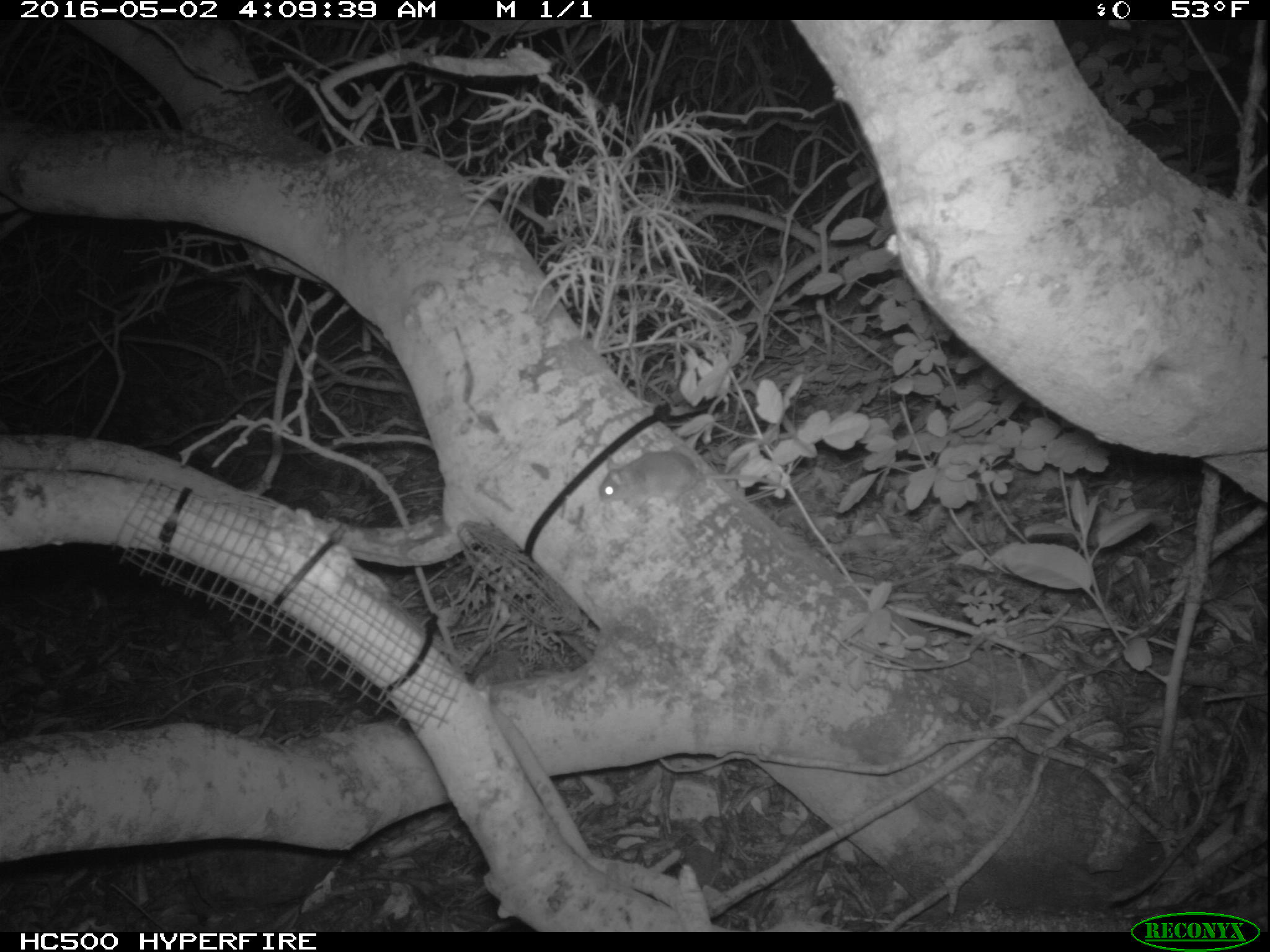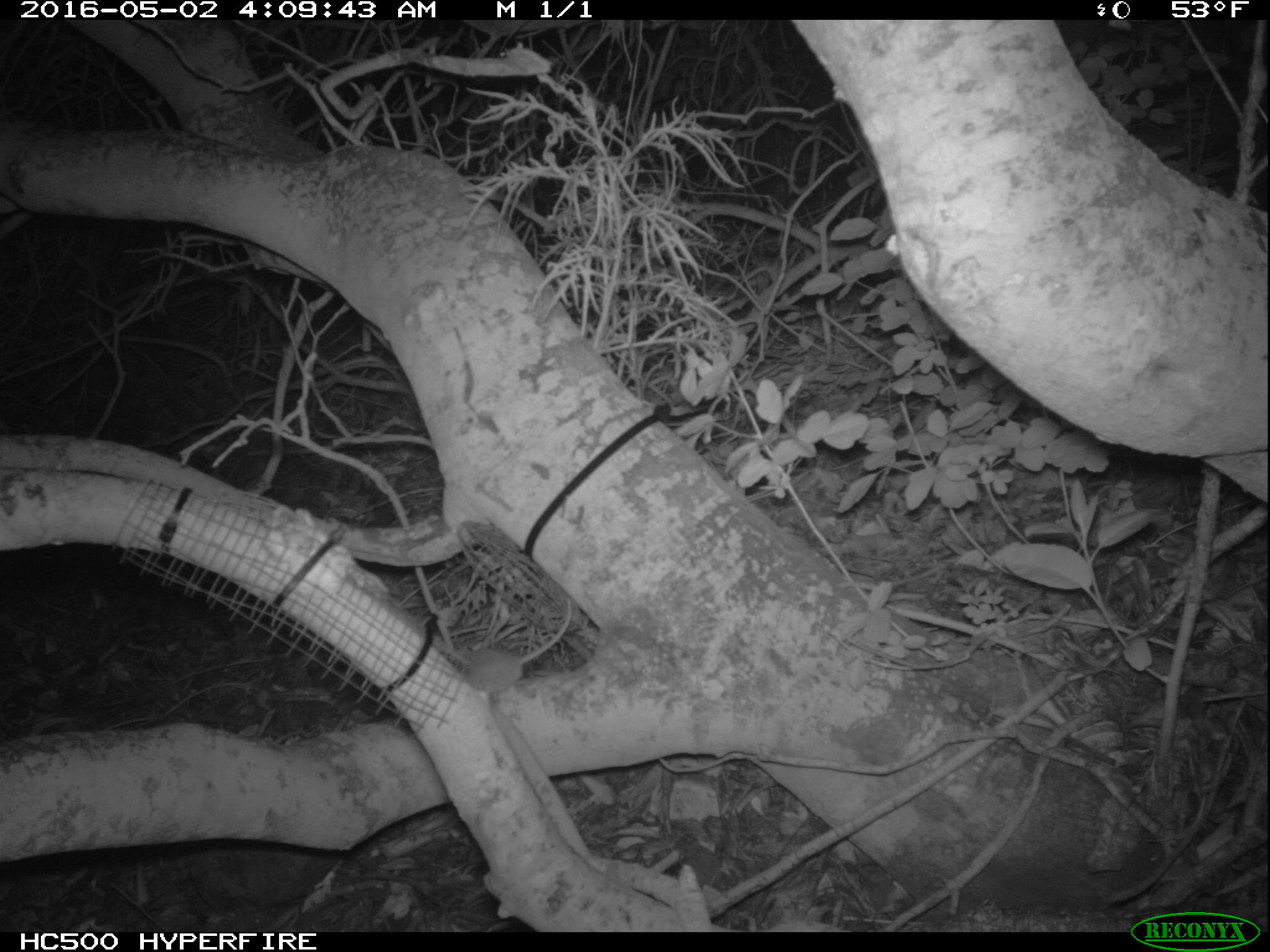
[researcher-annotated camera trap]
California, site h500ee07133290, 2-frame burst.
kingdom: Animalia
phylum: Chordata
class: Mammalia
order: Rodentia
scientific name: Rodentia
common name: rodent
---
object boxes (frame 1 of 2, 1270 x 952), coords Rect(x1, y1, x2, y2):
rodent: Rect(598, 447, 790, 501)